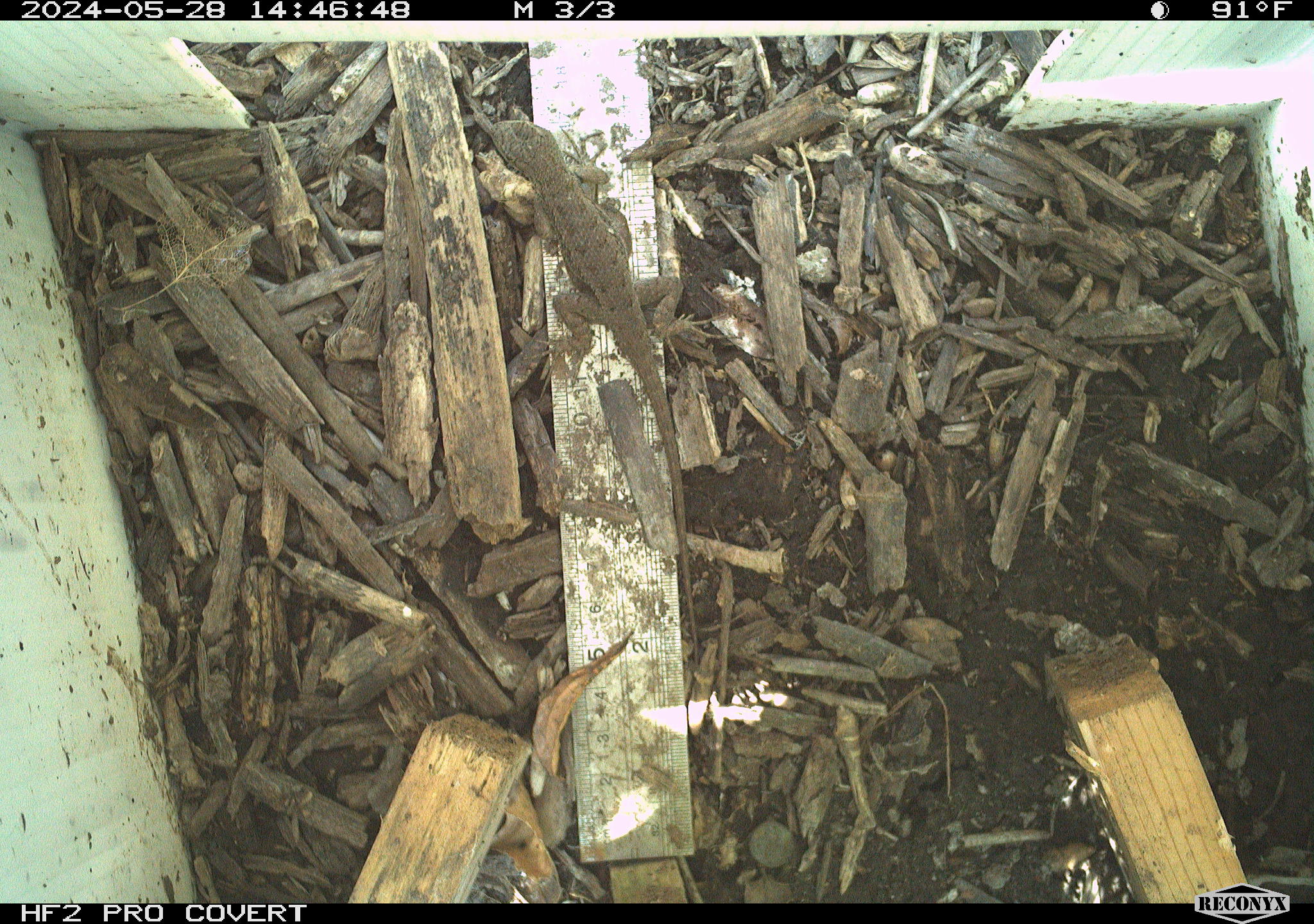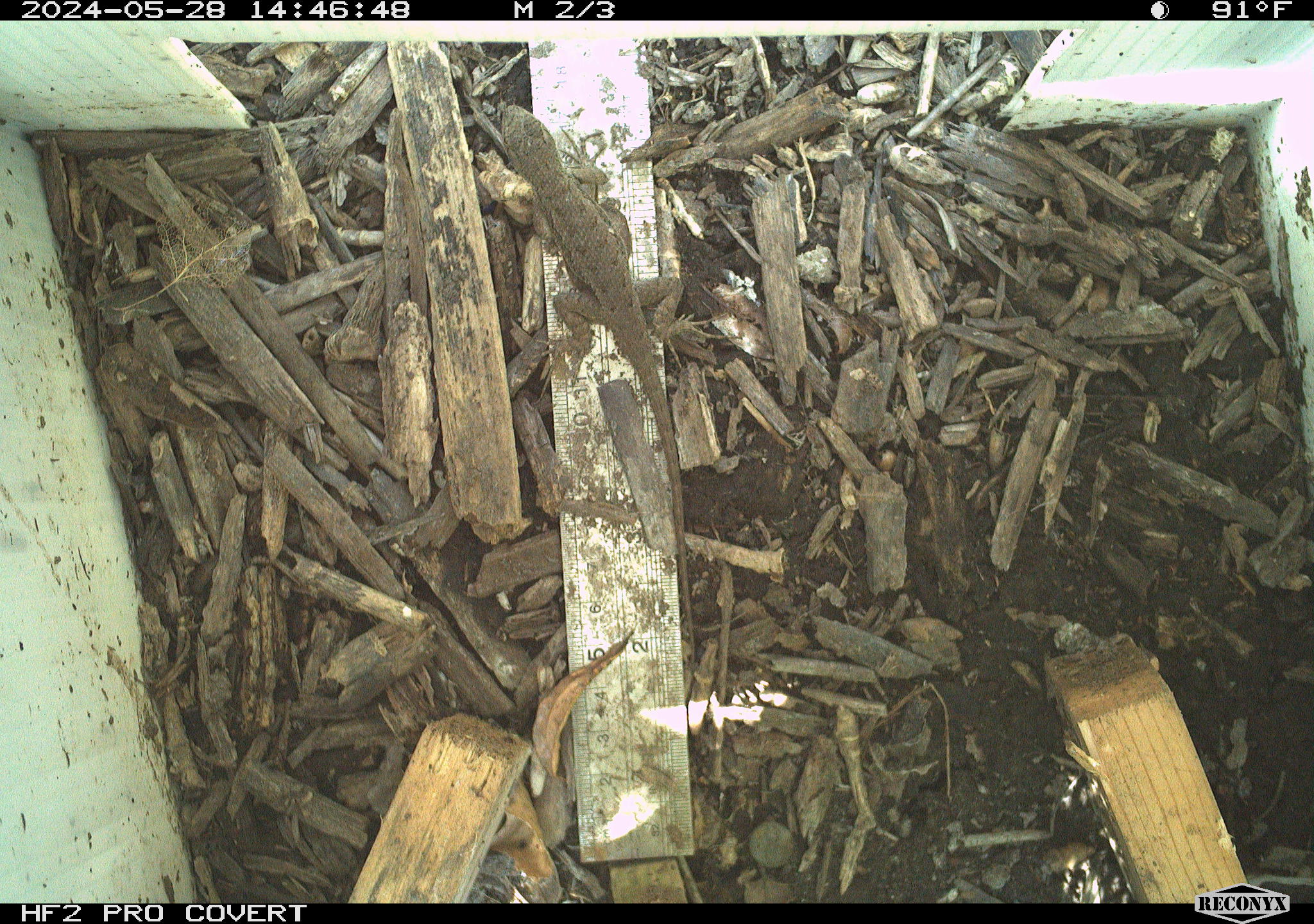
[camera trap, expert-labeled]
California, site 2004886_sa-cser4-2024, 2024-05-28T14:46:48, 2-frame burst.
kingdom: Animalia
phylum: Chordata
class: Reptilia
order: Squamata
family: Phrynosomatidae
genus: Sceloporus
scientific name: Sceloporus occidentalis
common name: western fence lizard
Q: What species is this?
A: Western fence lizard (Sceloporus occidentalis).